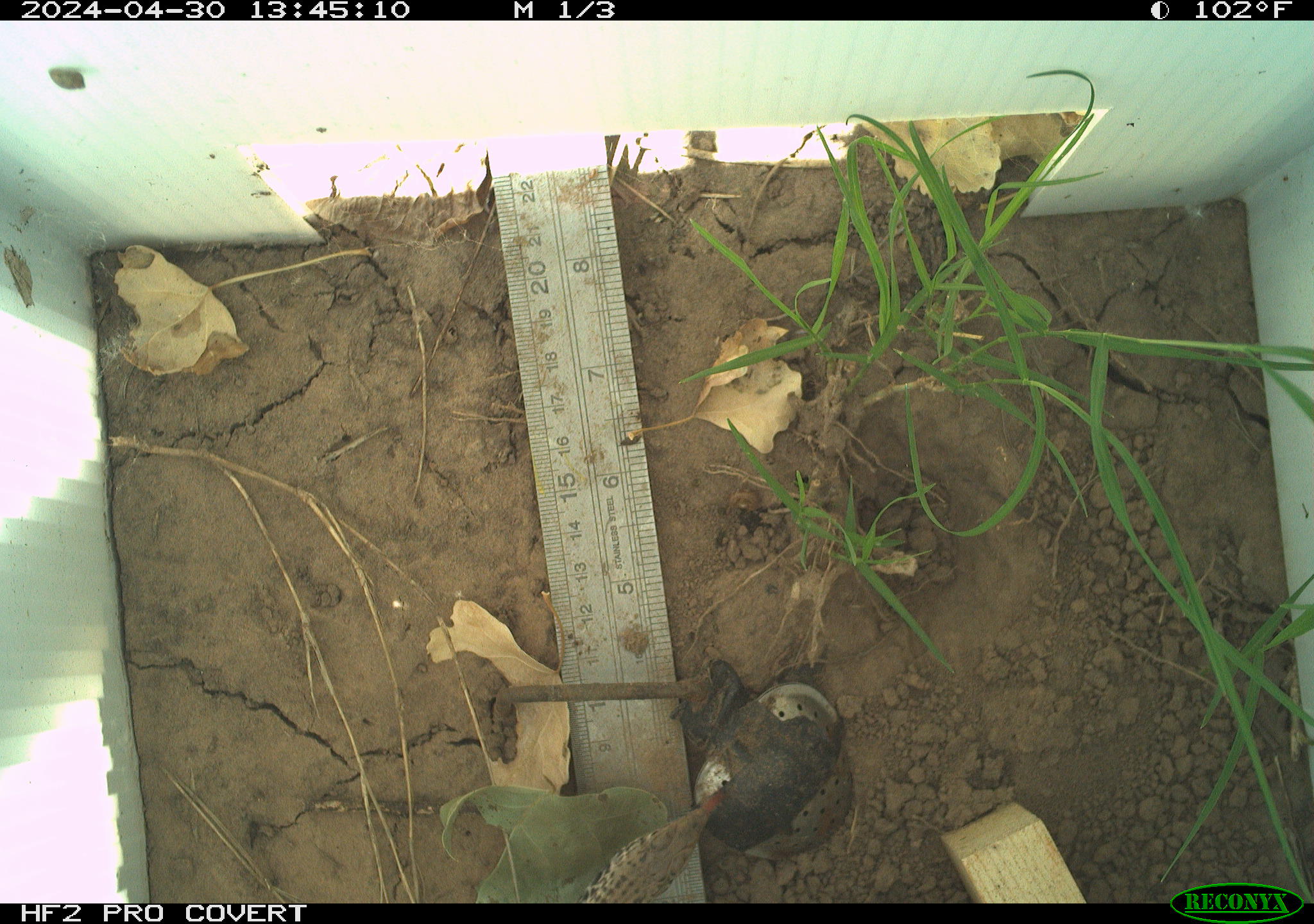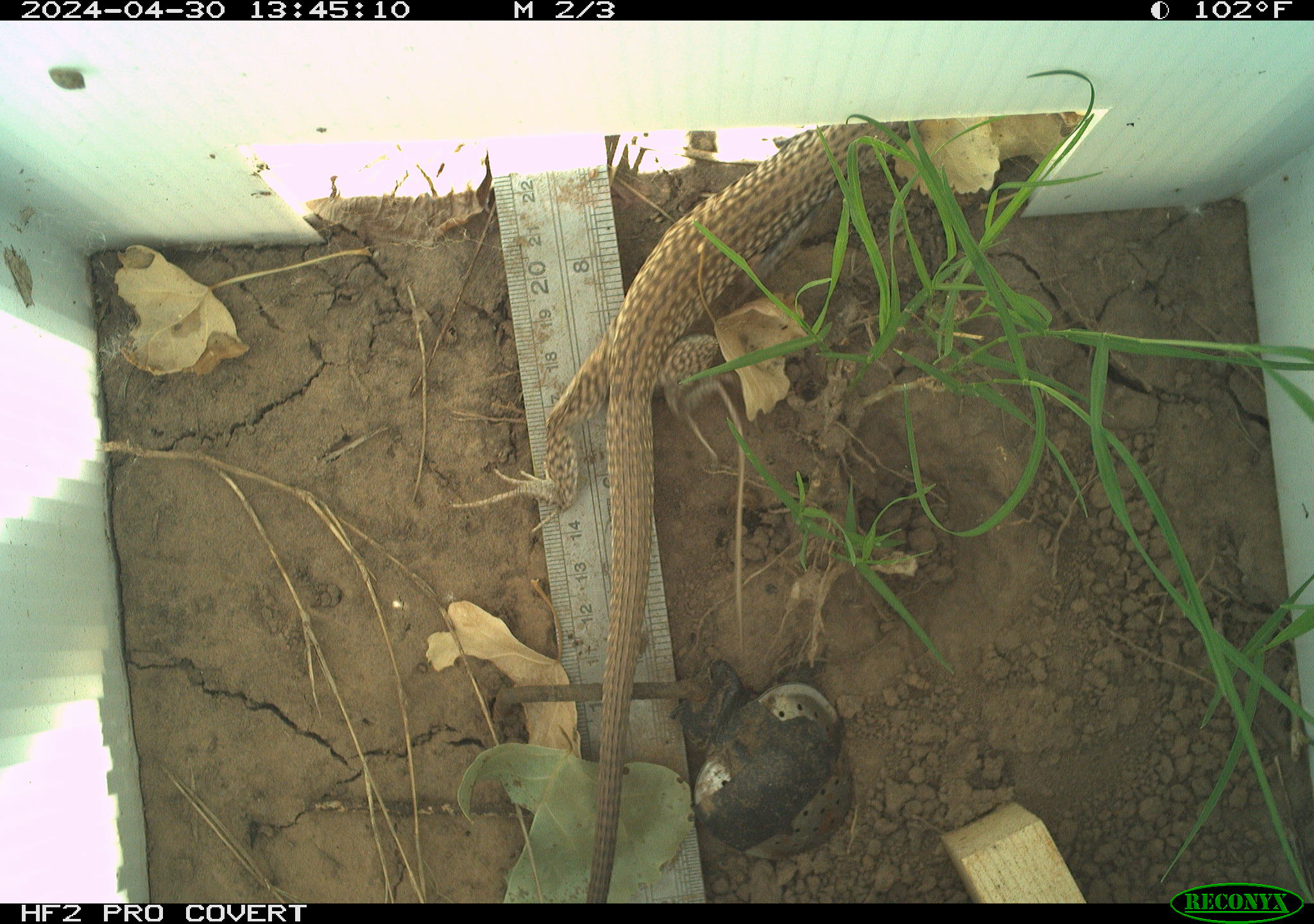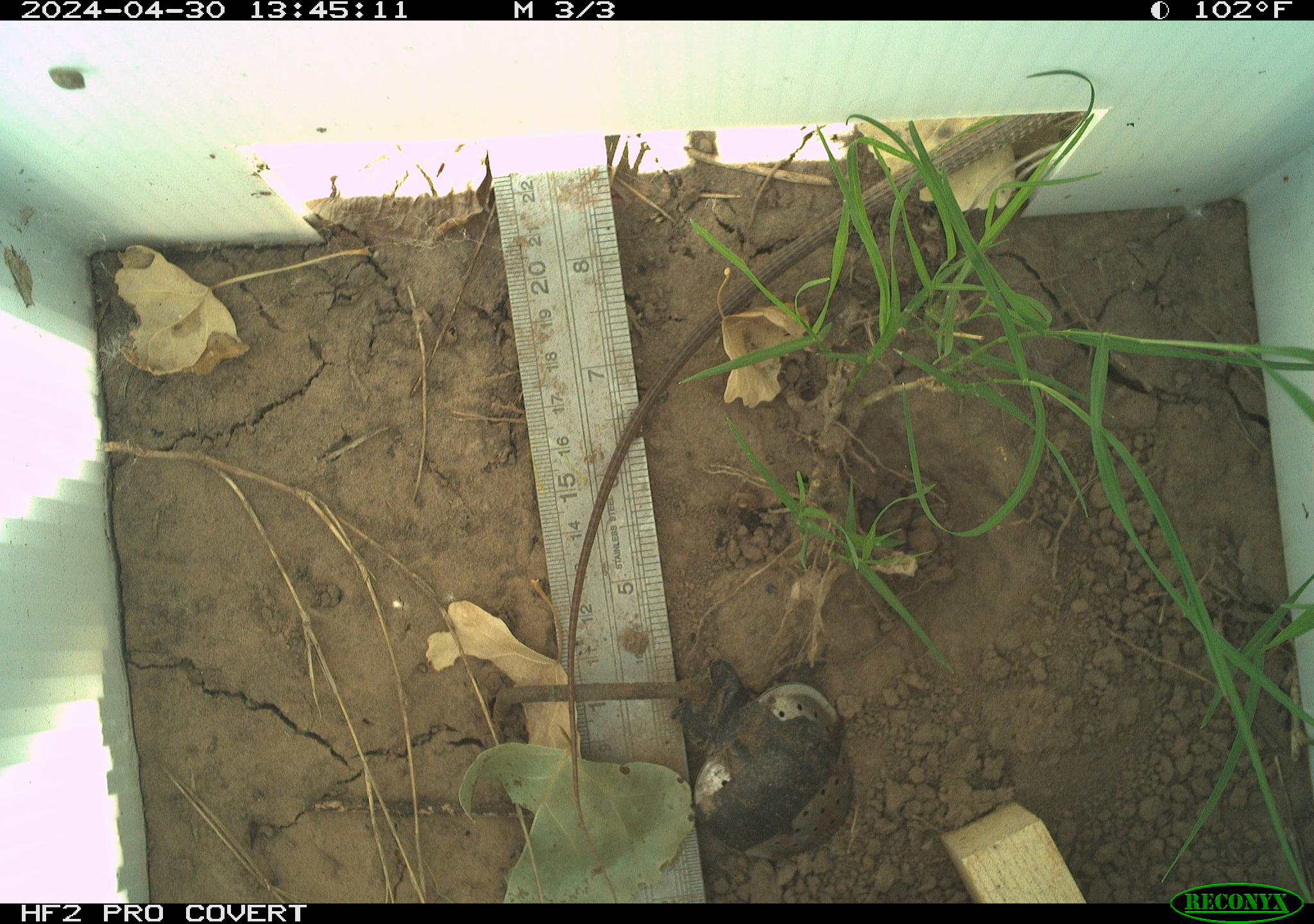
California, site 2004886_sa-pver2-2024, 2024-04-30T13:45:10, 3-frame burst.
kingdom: Animalia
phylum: Chordata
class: Reptilia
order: Squamata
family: Teiidae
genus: Aspidoscelis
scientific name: Aspidoscelis tigris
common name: western whiptail